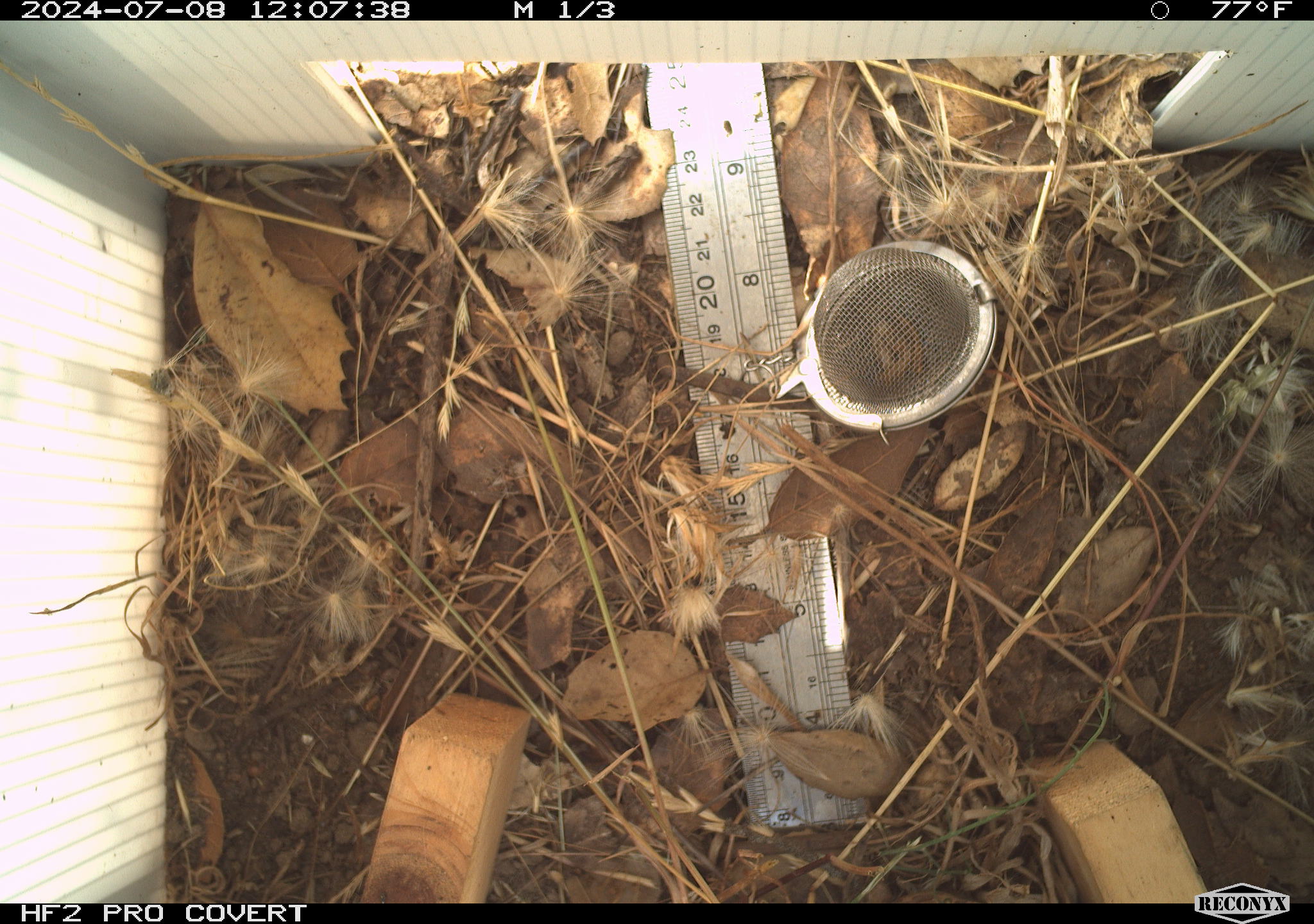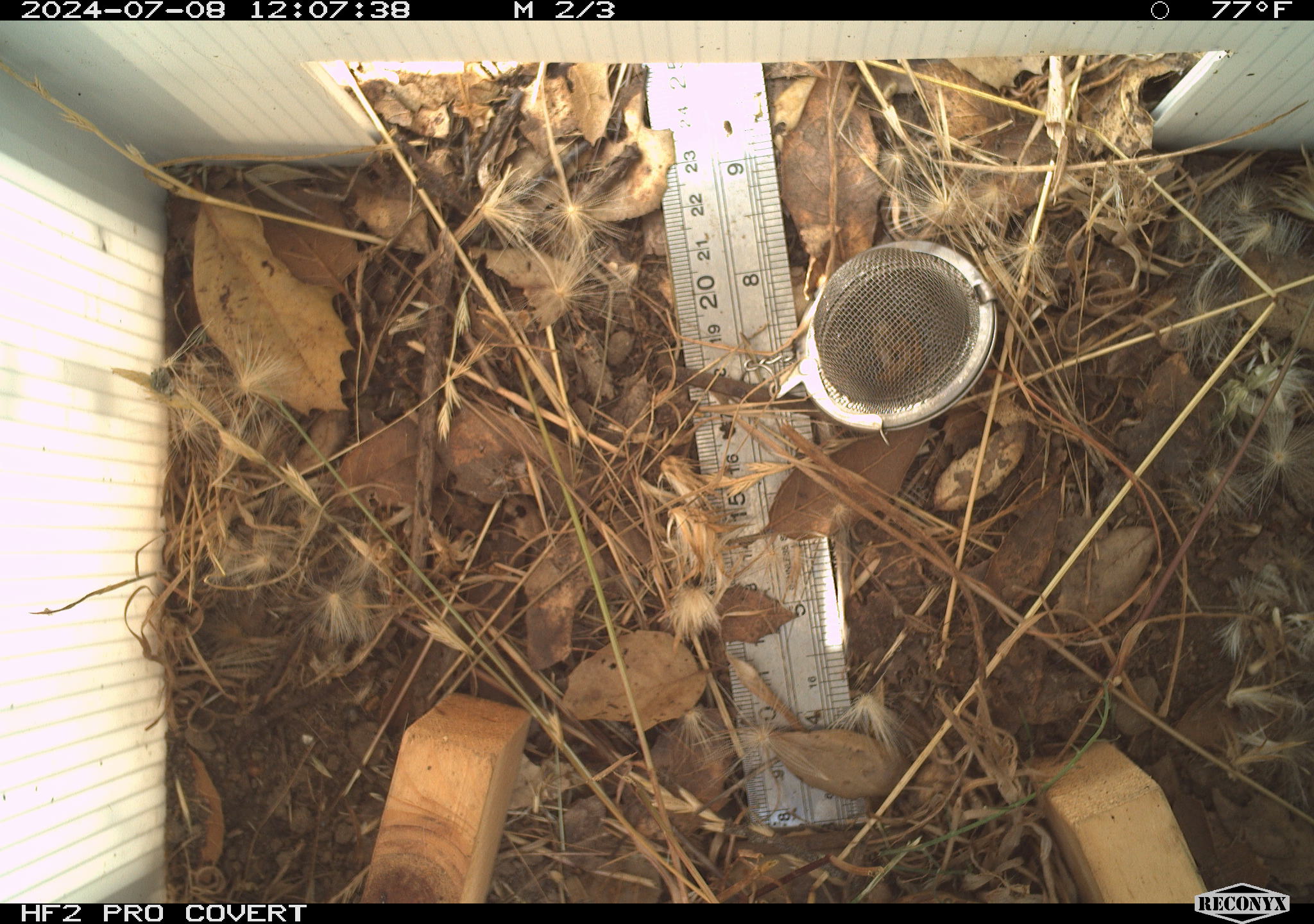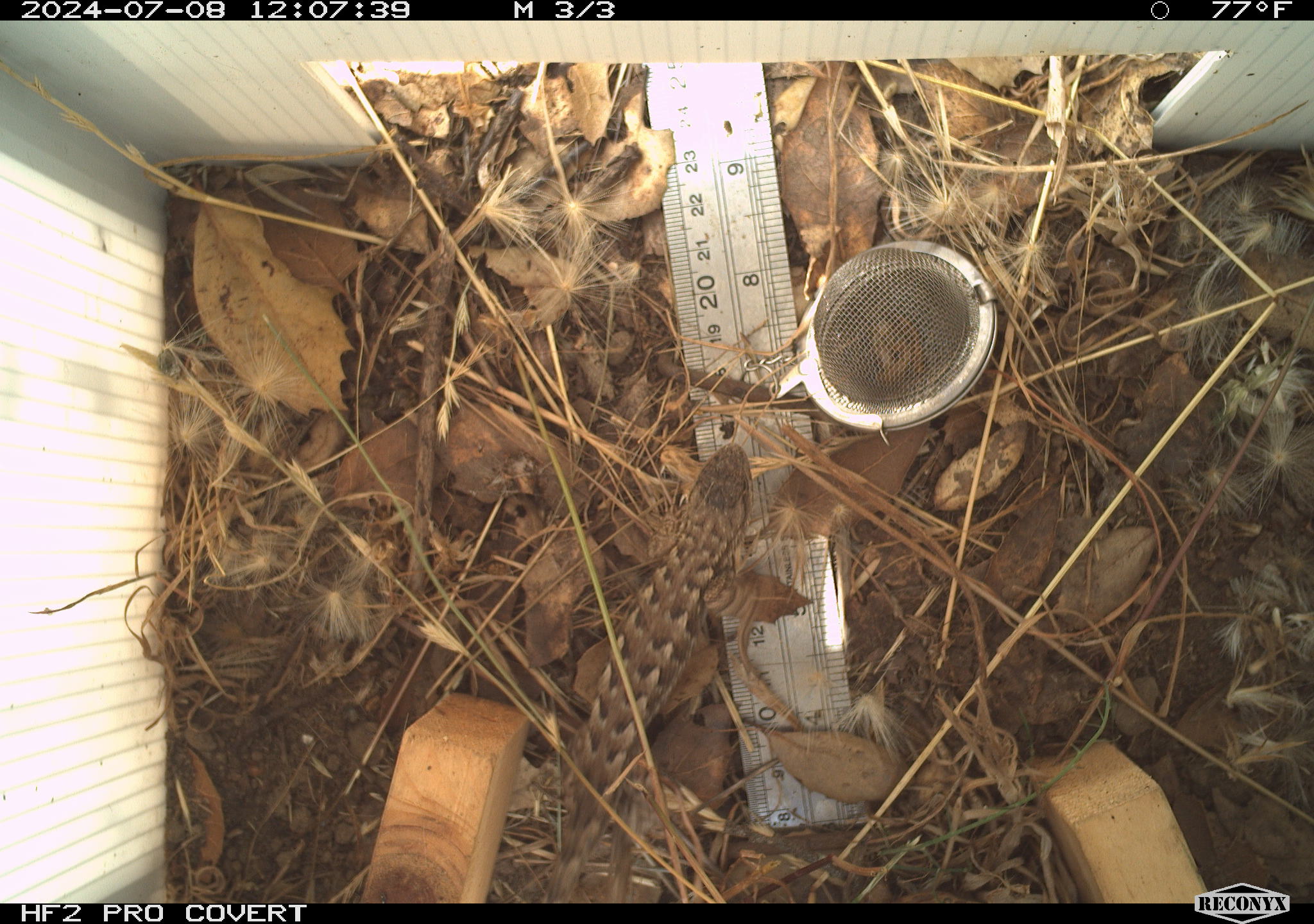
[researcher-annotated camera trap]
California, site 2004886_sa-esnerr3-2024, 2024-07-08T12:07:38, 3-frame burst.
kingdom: Animalia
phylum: Chordata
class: Reptilia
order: Squamata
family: Phrynosomatidae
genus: Sceloporus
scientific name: Sceloporus occidentalis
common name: western fence lizard